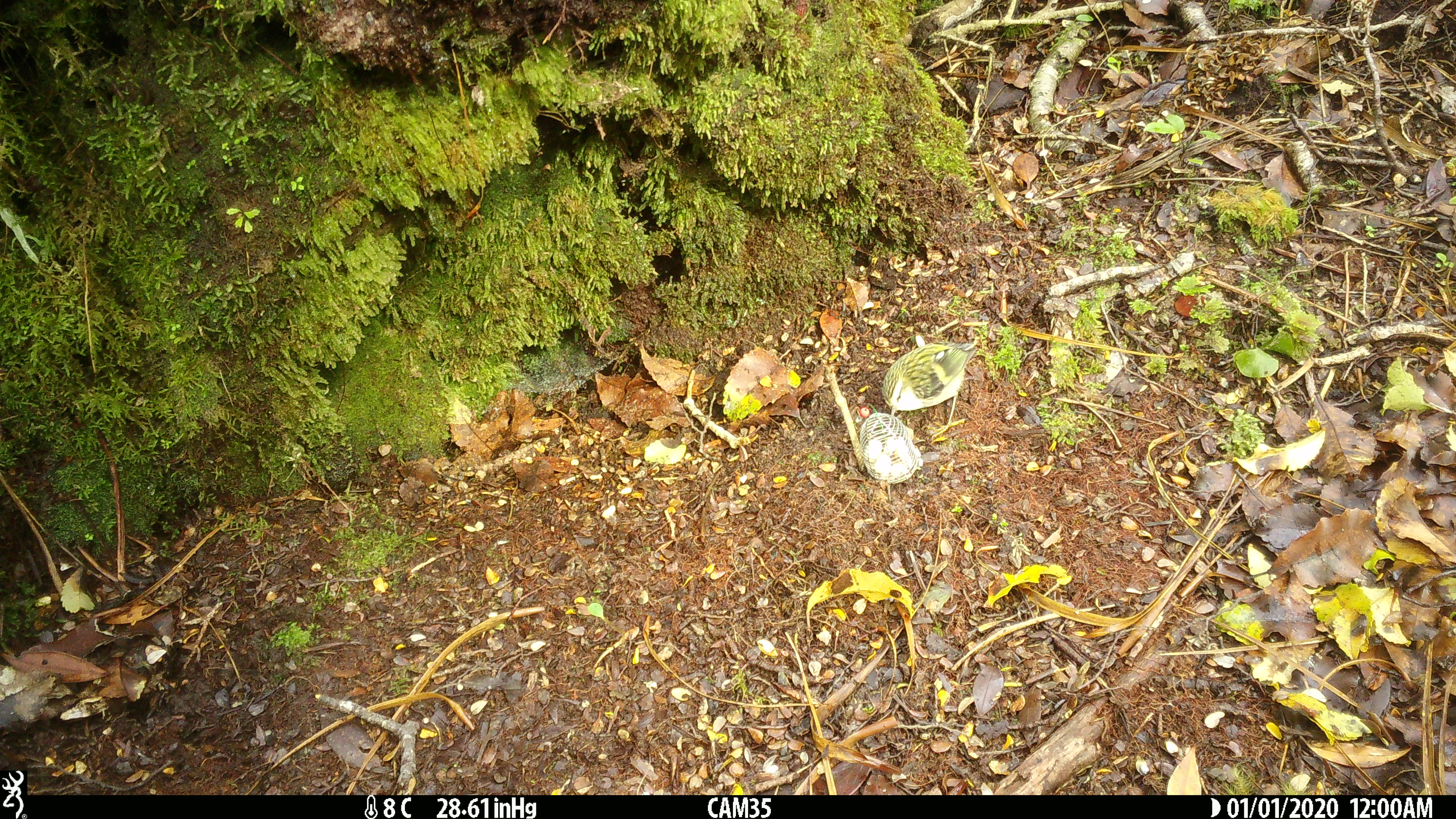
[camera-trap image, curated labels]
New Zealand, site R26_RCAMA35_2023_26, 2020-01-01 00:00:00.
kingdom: Animalia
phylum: Chordata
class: Aves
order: Passeriformes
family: Acanthisittidae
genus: Acanthisitta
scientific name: Acanthisitta chloris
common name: rifleman